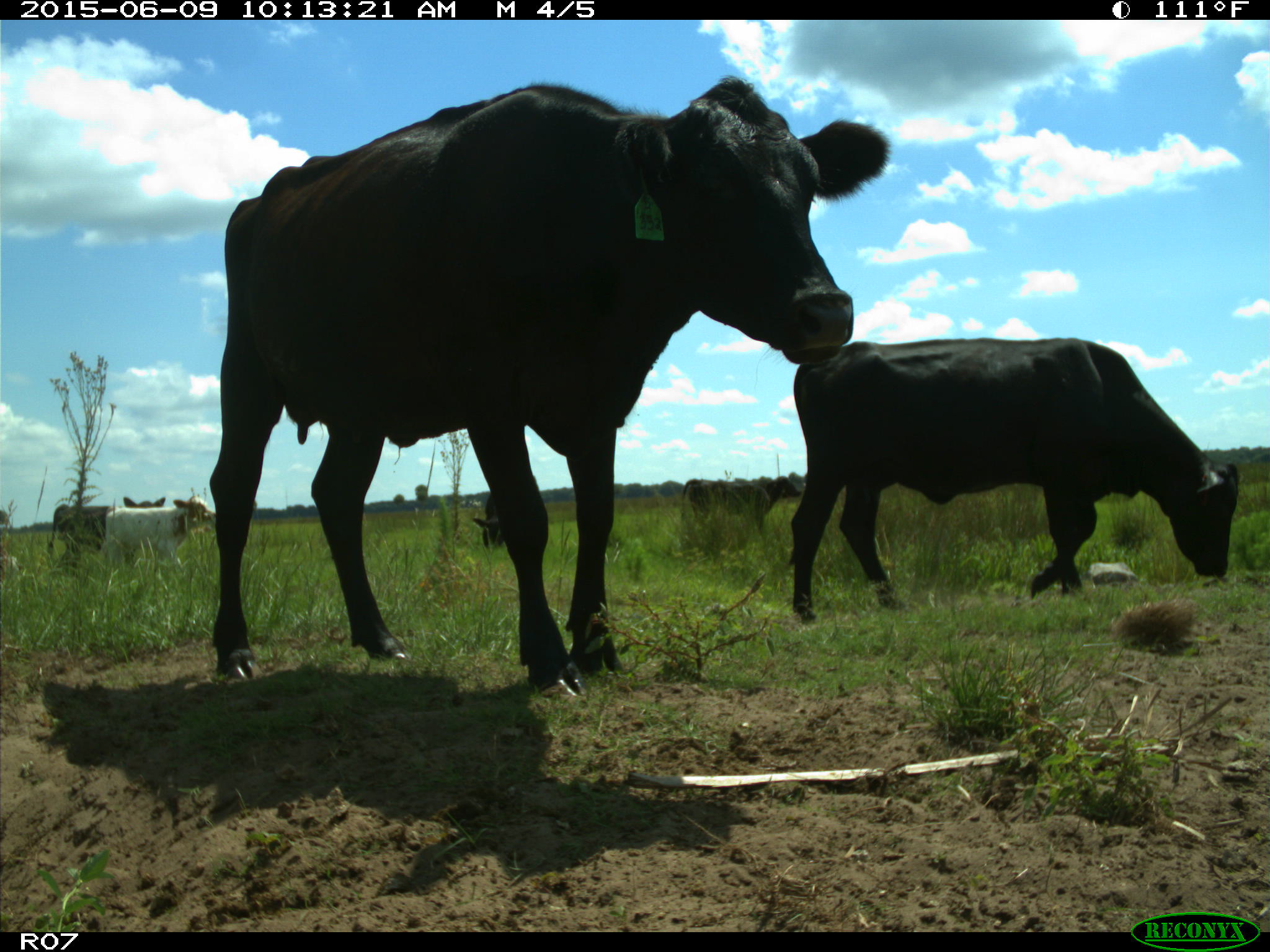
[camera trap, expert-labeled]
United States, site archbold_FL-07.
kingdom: Animalia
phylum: Chordata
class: Mammalia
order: Artiodactyla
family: Bovidae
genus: Bos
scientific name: Bos taurus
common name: domestic cow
Bos taurus (domestic cow).